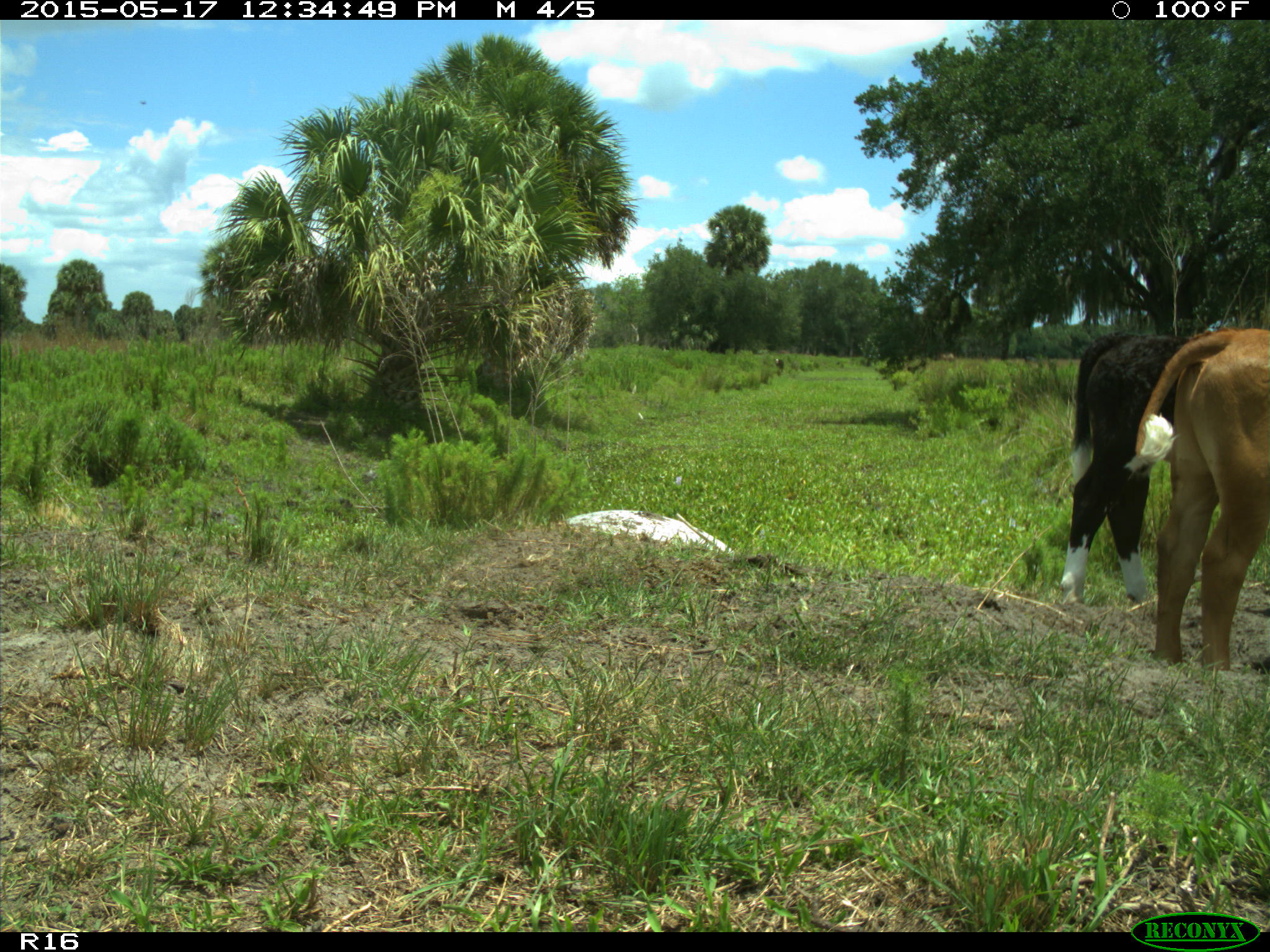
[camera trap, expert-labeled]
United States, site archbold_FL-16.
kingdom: Animalia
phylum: Chordata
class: Mammalia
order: Artiodactyla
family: Bovidae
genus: Bos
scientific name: Bos taurus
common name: domestic cow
Bos taurus (domestic cow).